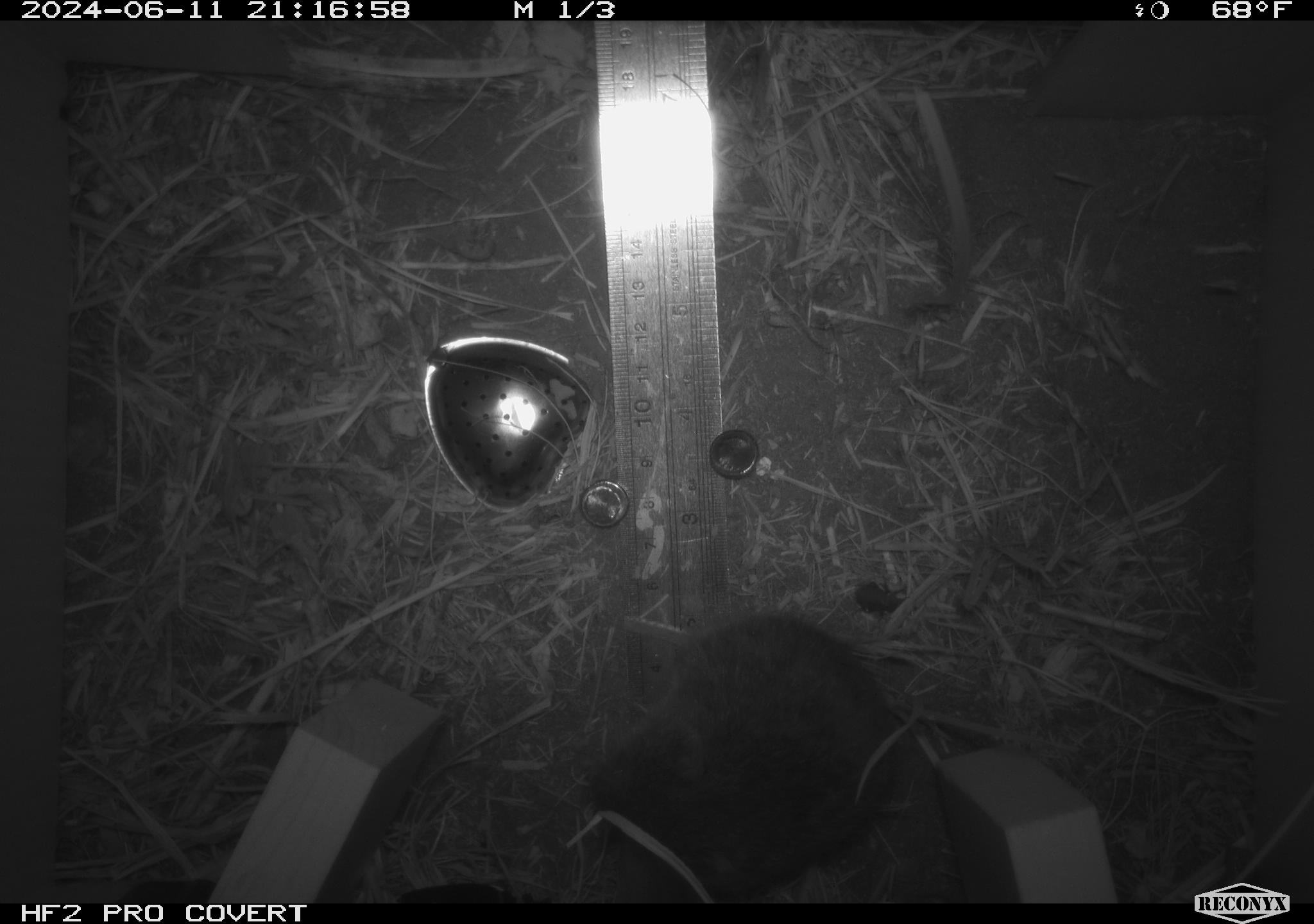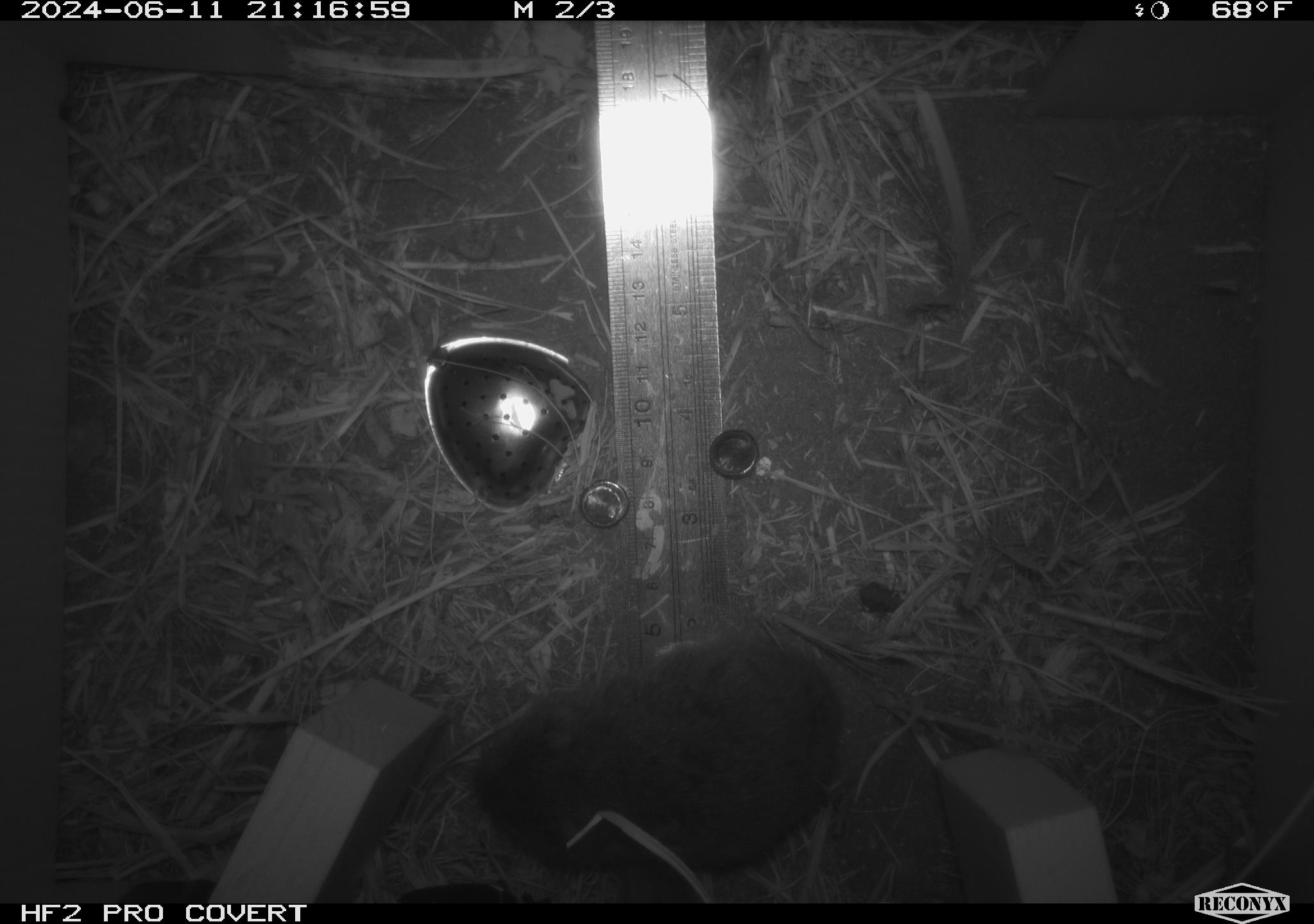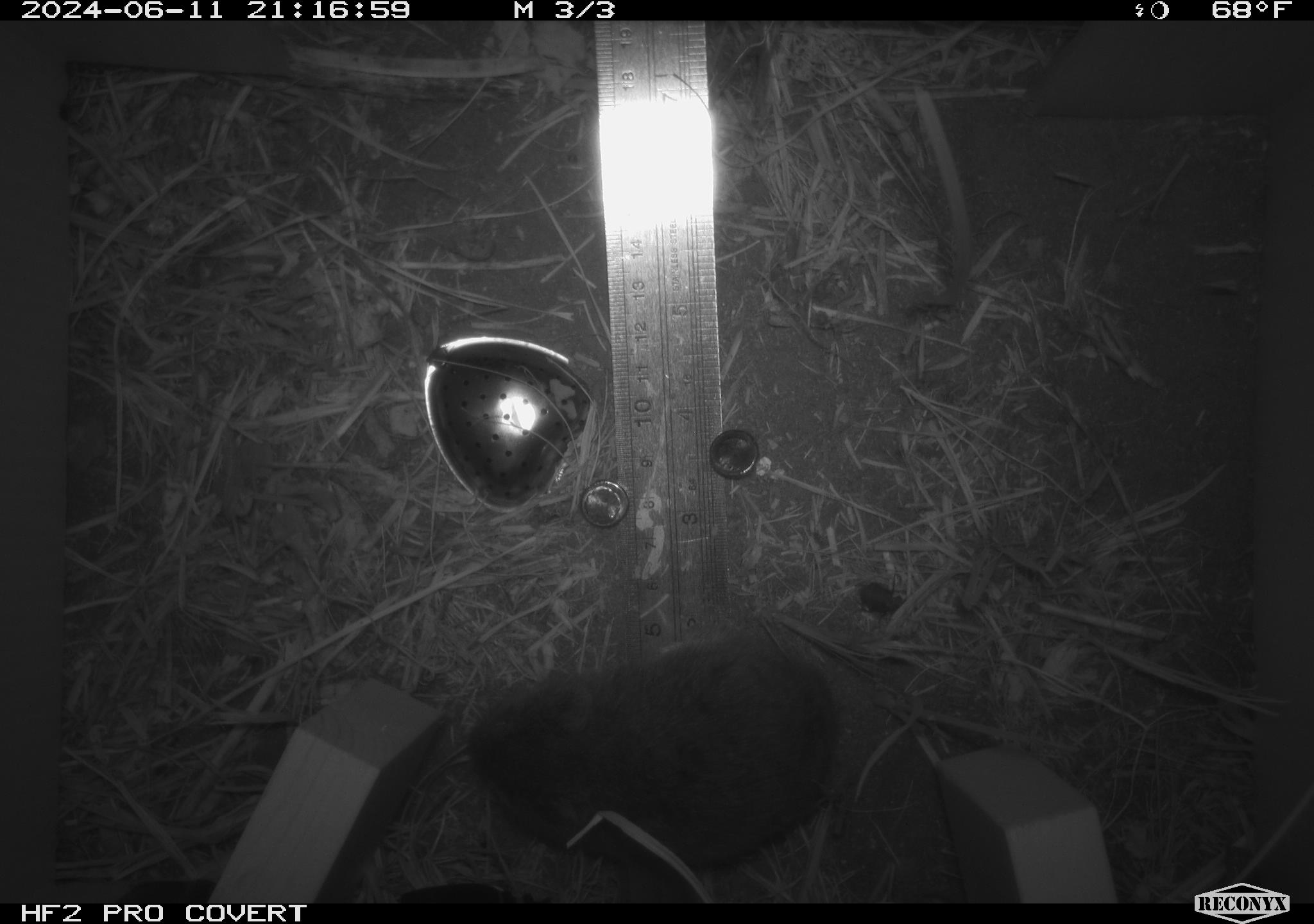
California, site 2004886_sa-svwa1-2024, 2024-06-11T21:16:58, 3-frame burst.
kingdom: Animalia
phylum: Chordata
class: Mammalia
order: Rodentia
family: Cricetidae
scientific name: Arvicolinae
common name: voles, lemmings, and muskrats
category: arvicolinae subfamily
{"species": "arvicolinae subfamily (voles, lemmings, and muskrats) (Arvicolinae)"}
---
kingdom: Animalia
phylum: Arthropoda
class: Insecta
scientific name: Insecta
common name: insect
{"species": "insect (Insecta)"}